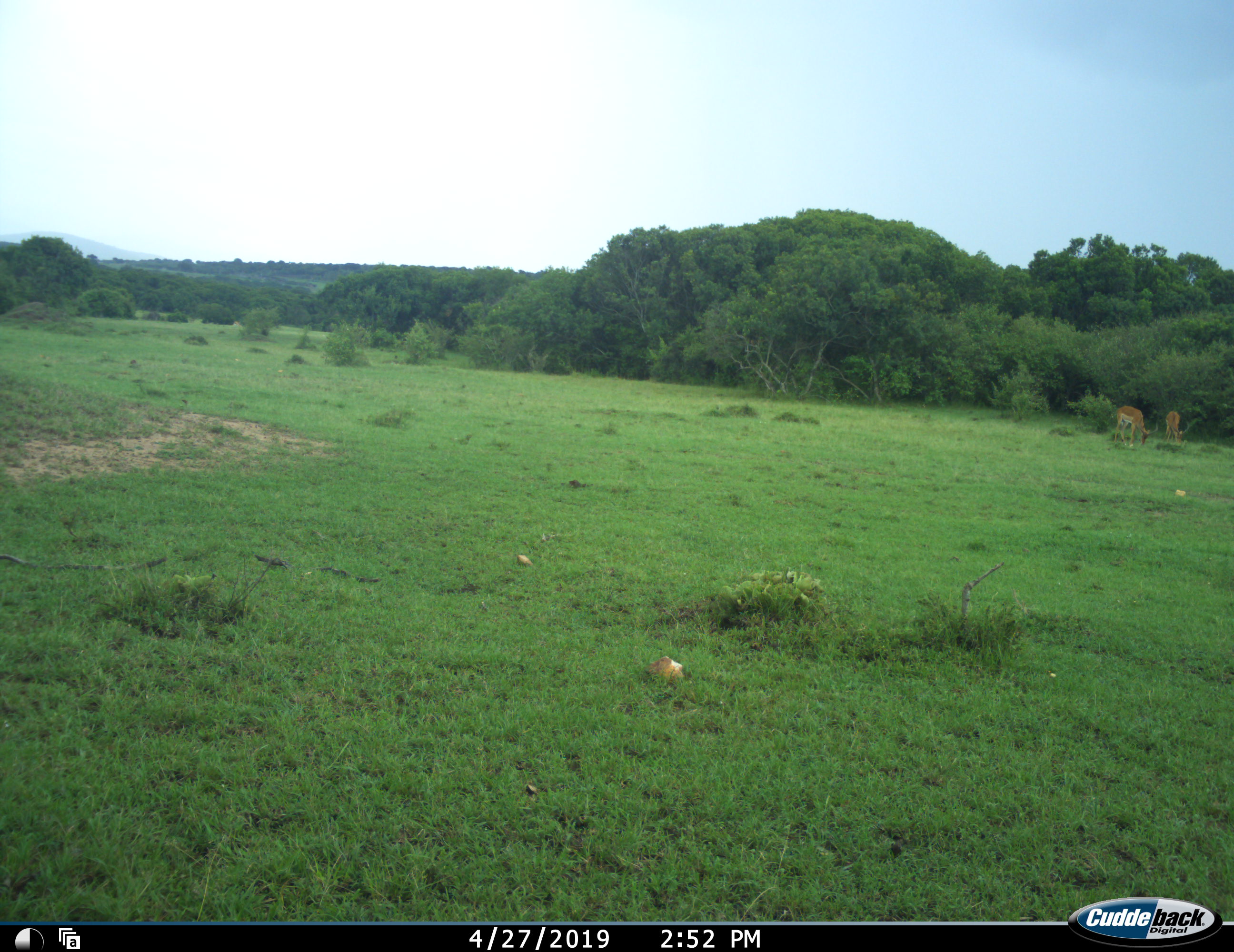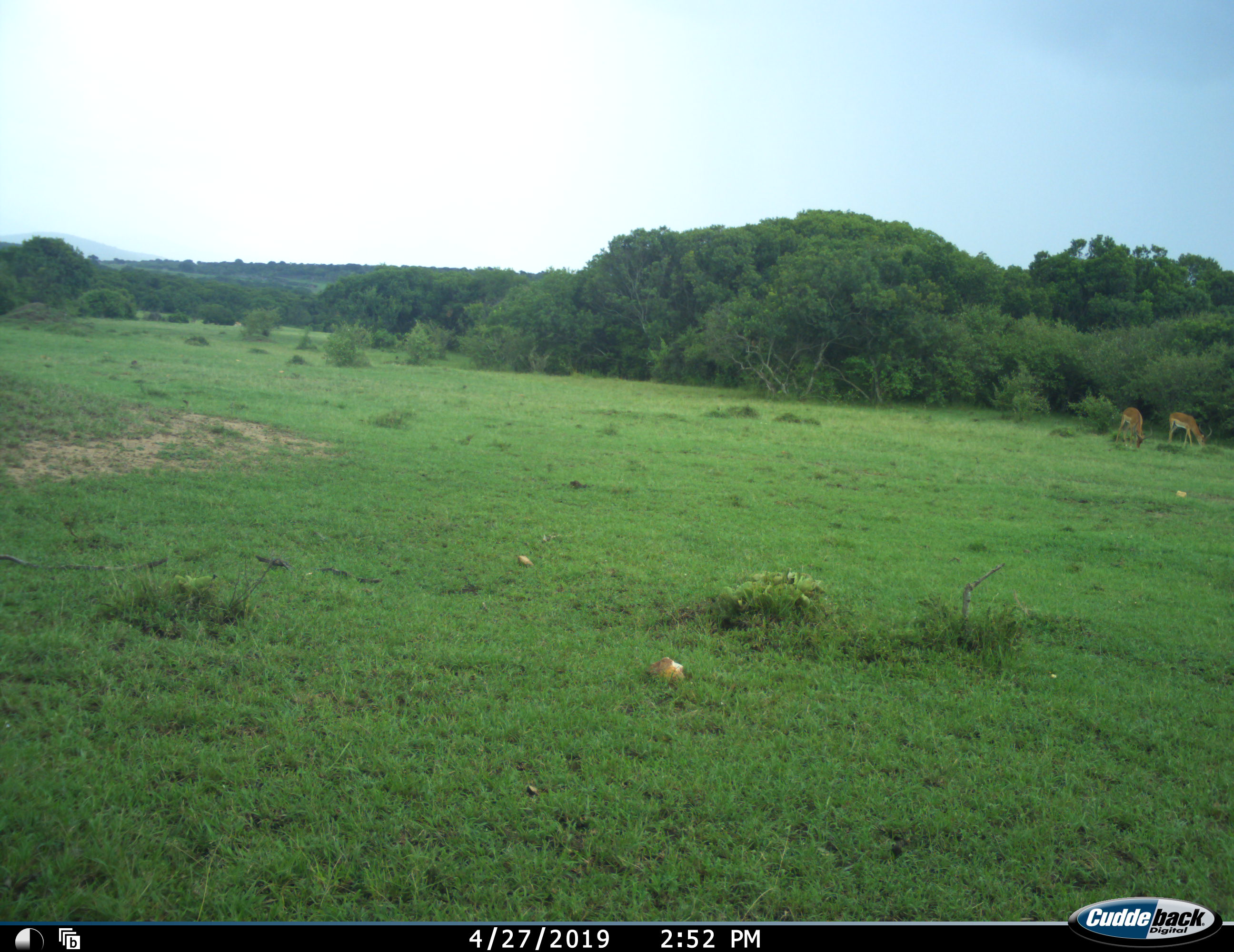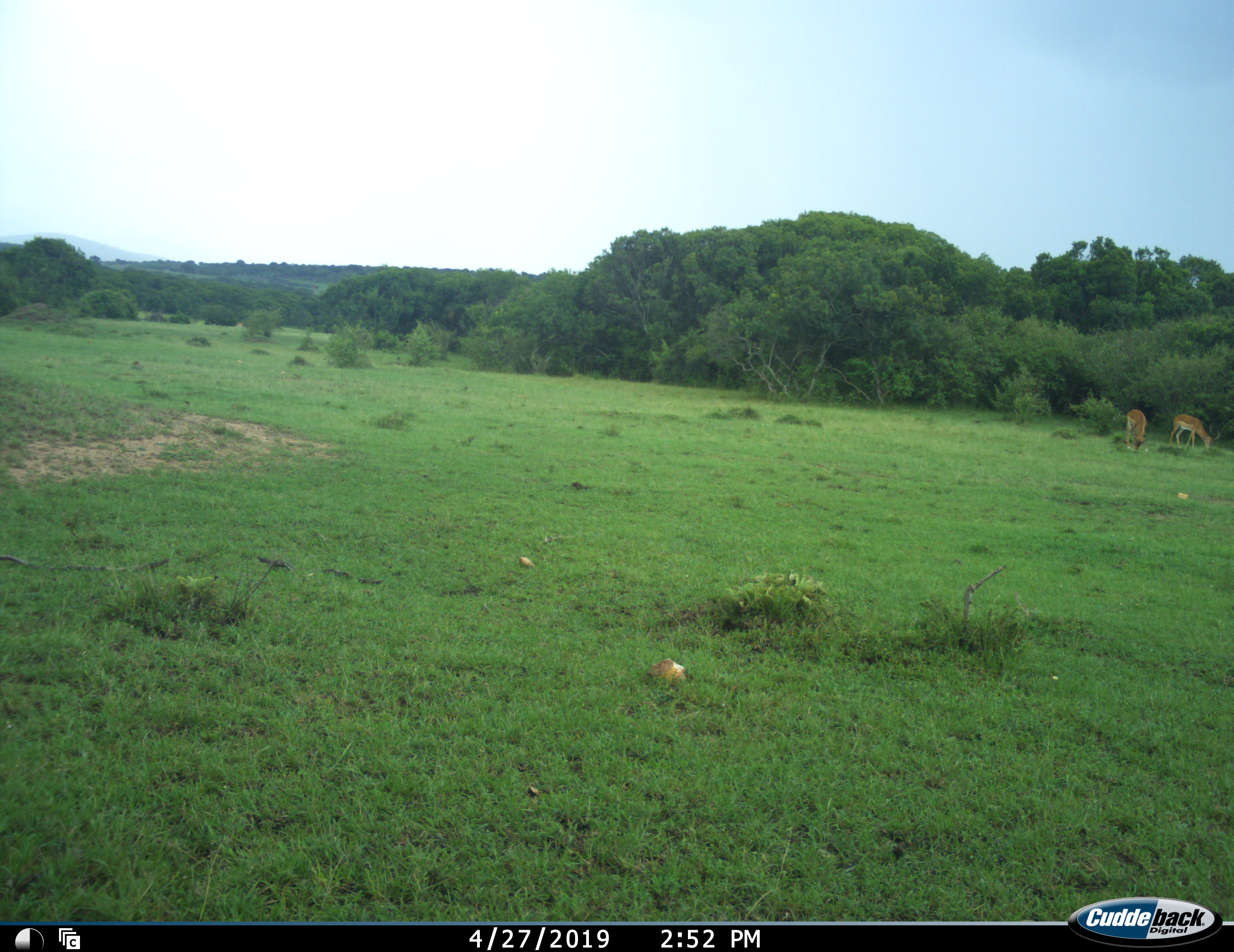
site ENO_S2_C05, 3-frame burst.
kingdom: Animalia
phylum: Chordata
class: Mammalia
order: Artiodactyla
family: Bovidae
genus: Aepyceros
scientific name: Aepyceros melampus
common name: impala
Impala (Aepyceros melampus), count 2. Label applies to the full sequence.